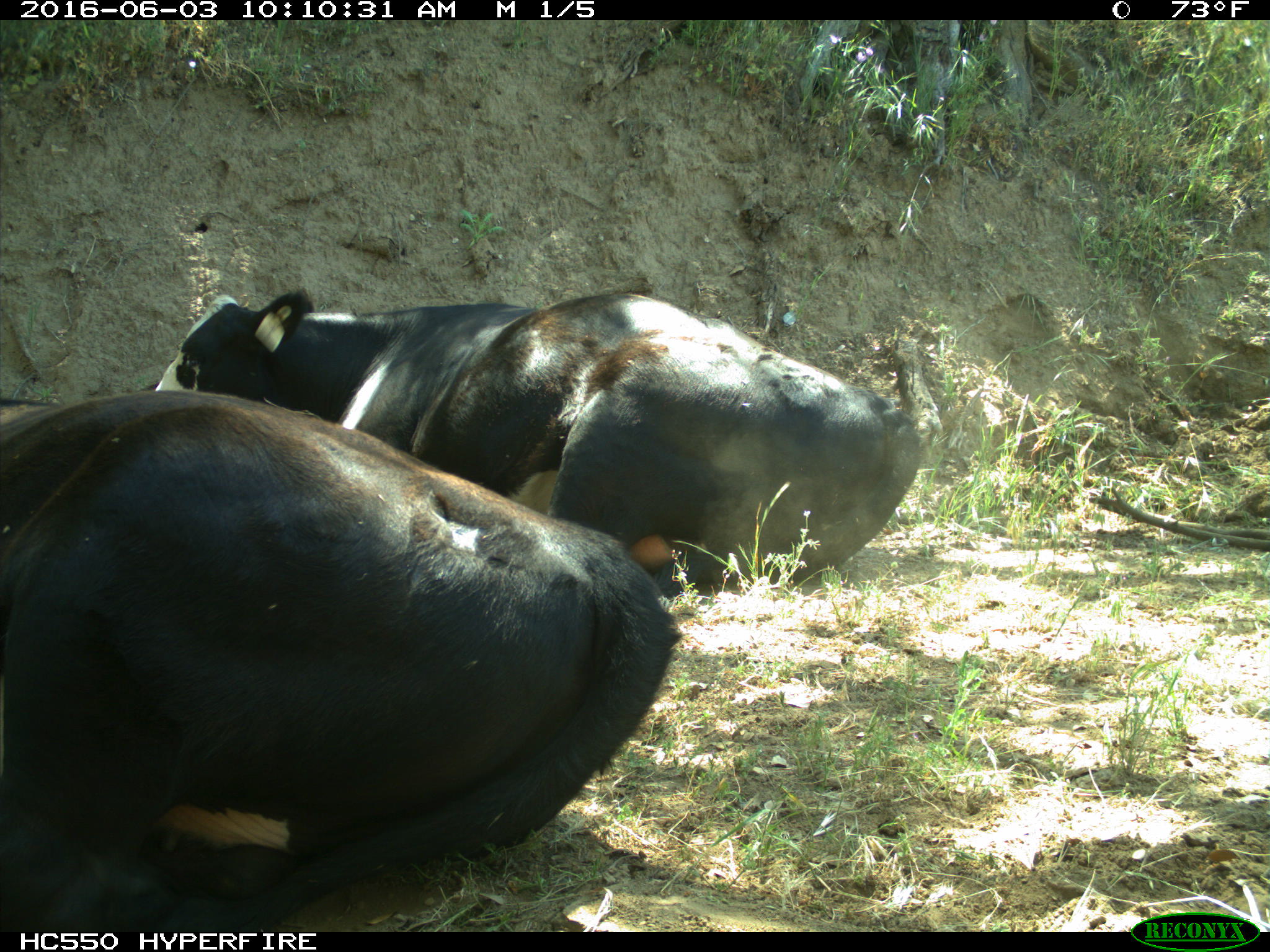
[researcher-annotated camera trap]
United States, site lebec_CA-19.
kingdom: Animalia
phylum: Chordata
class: Mammalia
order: Artiodactyla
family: Bovidae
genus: Bos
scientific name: Bos taurus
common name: domestic cow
Bos taurus (domestic cow).